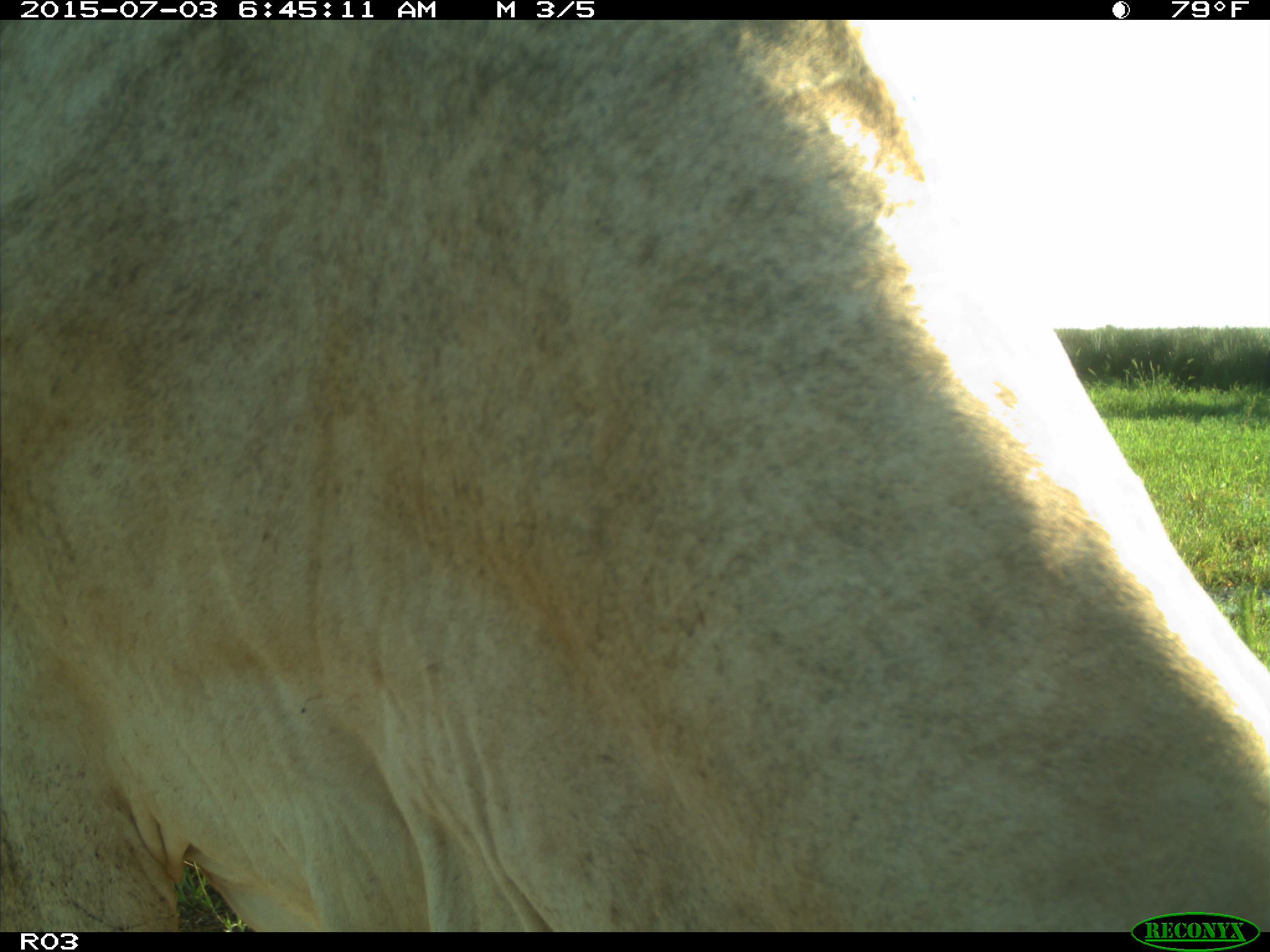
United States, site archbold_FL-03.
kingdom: Animalia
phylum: Chordata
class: Mammalia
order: Artiodactyla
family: Bovidae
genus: Bos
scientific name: Bos taurus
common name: domestic cow